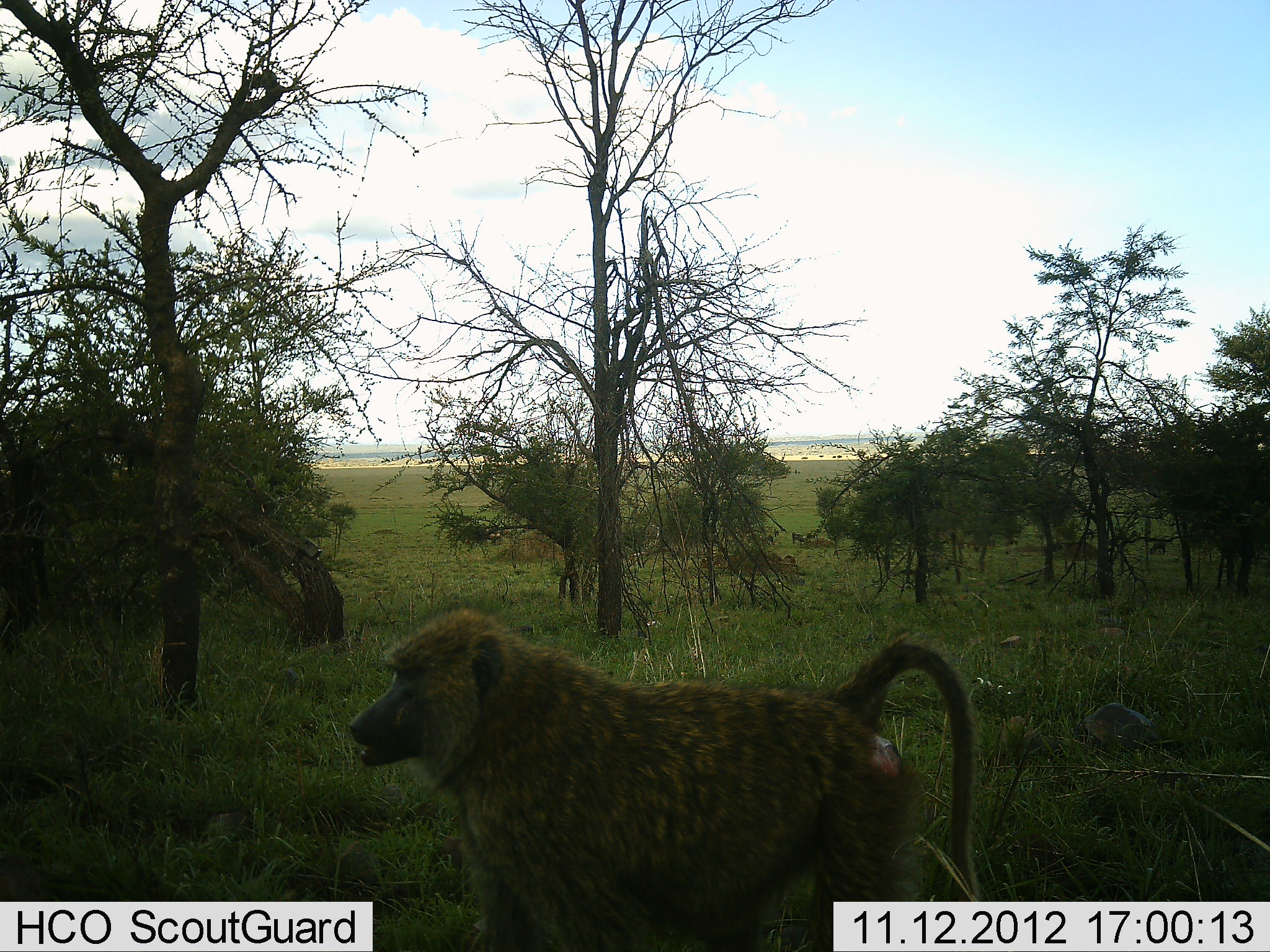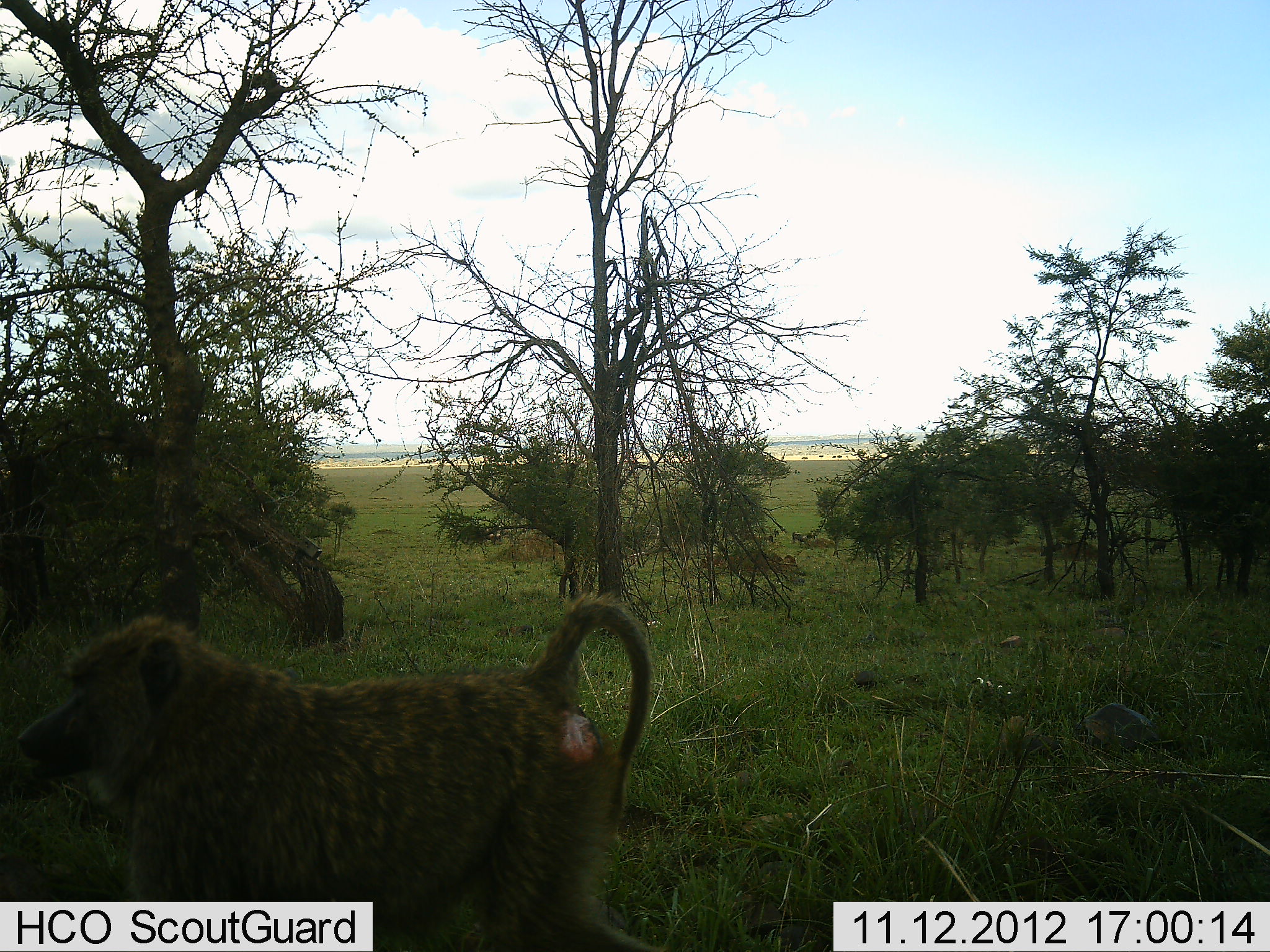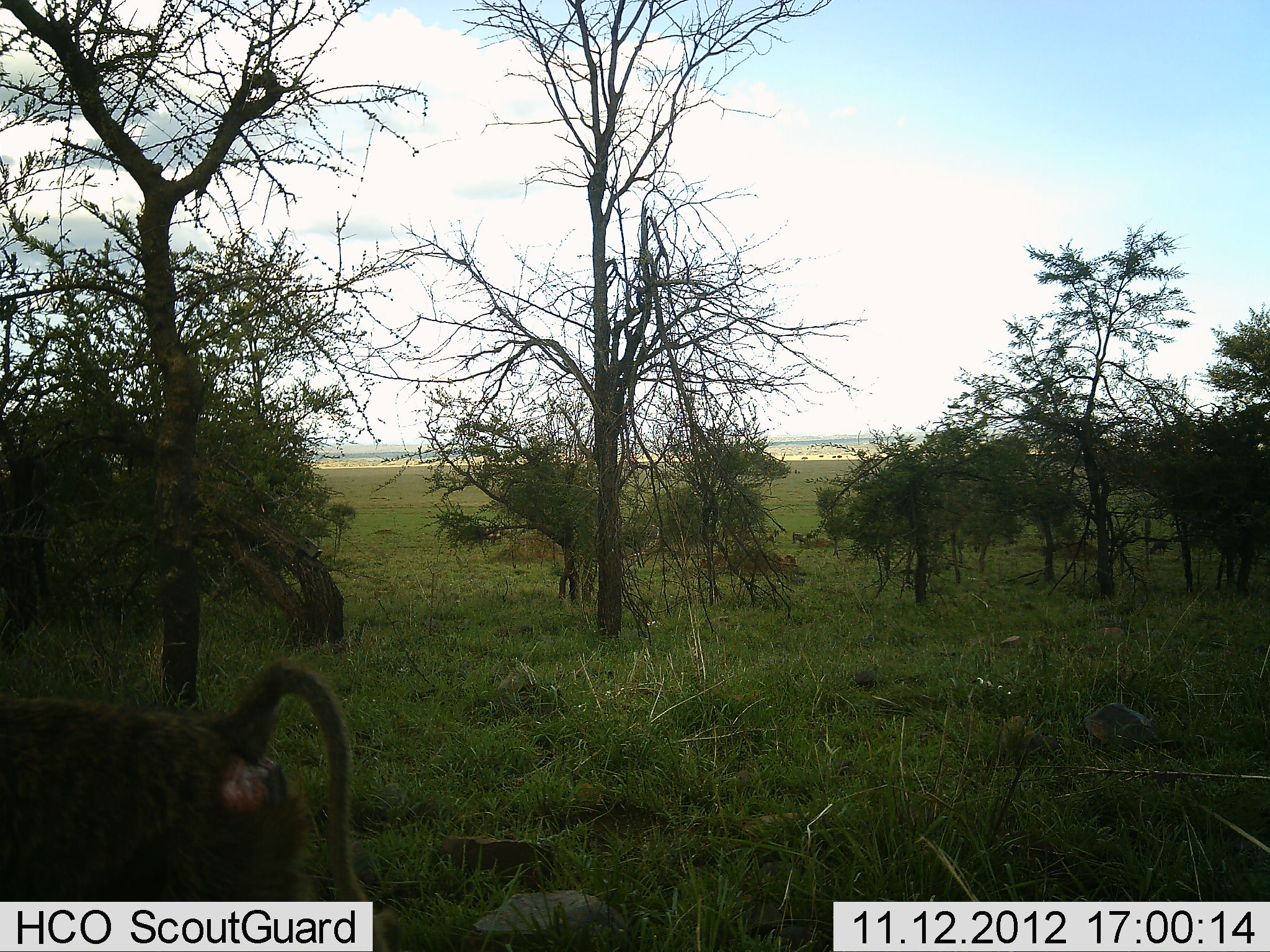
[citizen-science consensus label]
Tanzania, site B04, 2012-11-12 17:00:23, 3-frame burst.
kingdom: Animalia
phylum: Chordata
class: Mammalia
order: Primates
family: Cercopithecidae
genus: Papio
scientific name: Papio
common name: baboon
Baboon (Papio), count 1. Behavior (volunteer vote fractions): standing 0%, resting 0%, moving 100%, interacting 0%. Young present (vote fraction): 0%. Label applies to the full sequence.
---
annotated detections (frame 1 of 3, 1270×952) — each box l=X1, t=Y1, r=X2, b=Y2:
animal: l=346, t=600, r=985, b=952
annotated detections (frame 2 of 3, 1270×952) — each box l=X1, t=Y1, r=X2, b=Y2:
animal: l=15, t=586, r=664, b=952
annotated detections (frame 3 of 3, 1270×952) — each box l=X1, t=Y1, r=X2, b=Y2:
animal: l=2, t=654, r=396, b=952